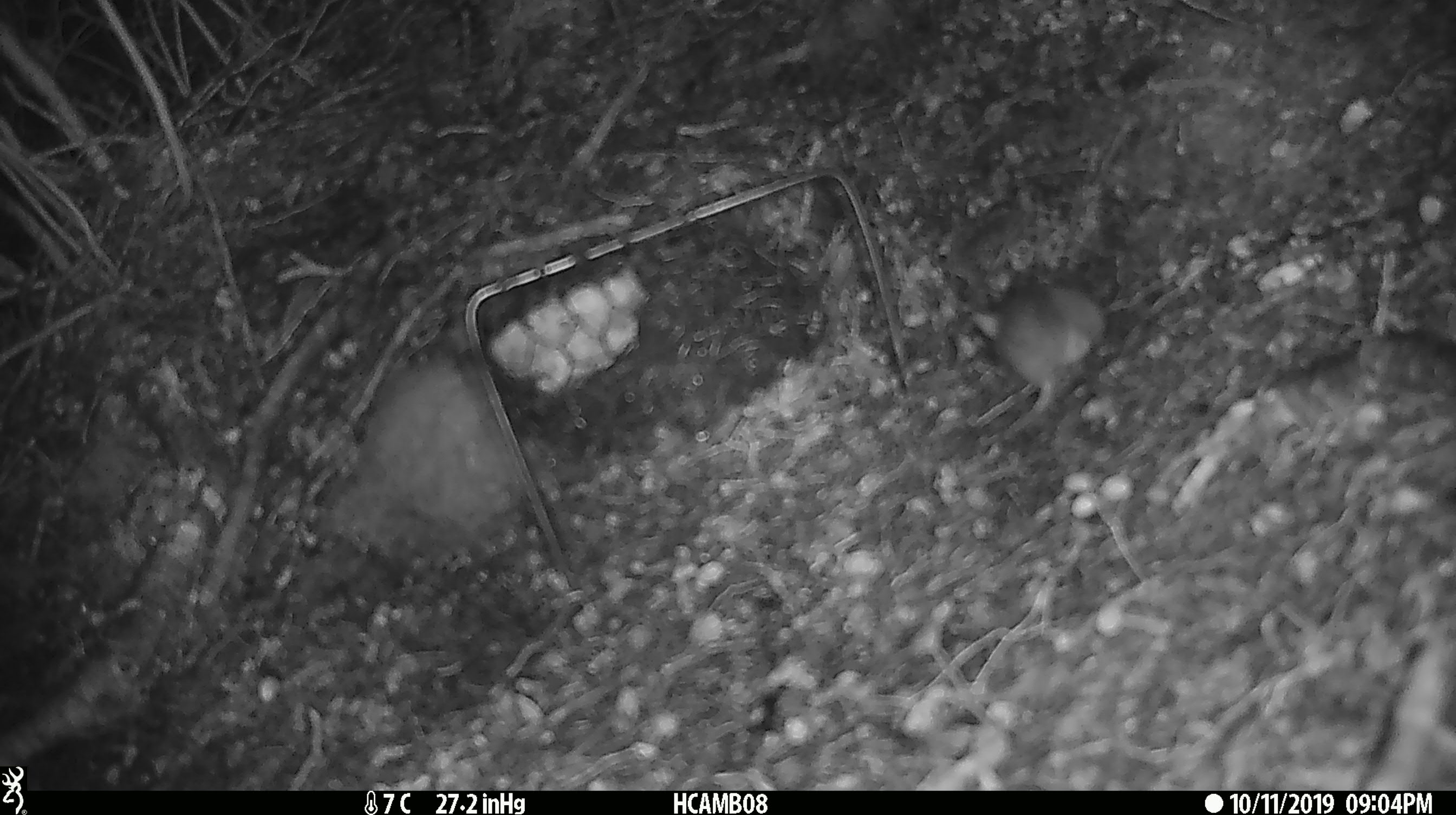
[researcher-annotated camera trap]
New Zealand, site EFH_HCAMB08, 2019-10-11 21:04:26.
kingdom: Animalia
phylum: Chordata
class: Mammalia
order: Rodentia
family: Muridae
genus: Mus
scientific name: Mus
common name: mouse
Mouse (Mus).